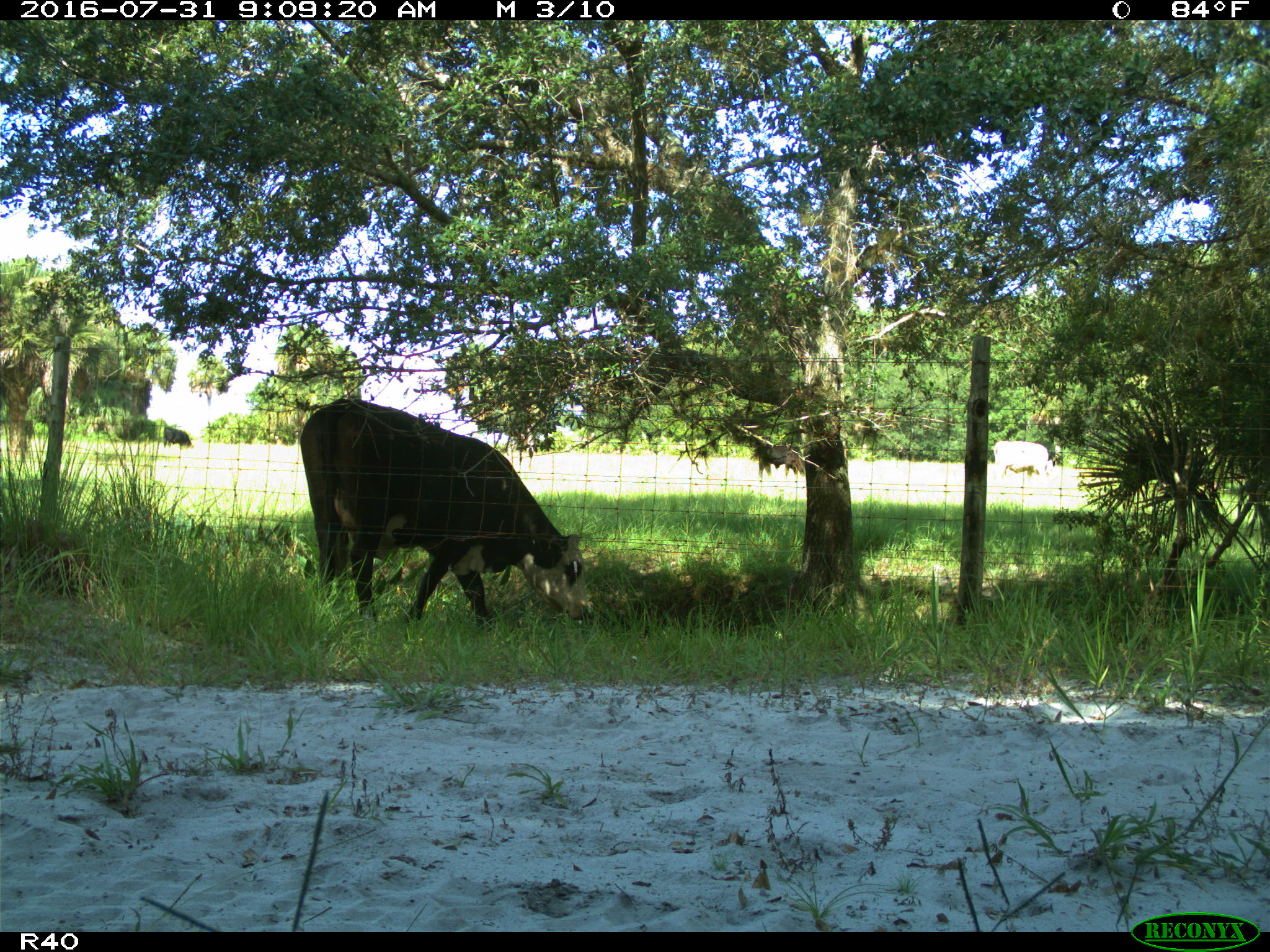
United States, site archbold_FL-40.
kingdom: Animalia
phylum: Chordata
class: Mammalia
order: Artiodactyla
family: Bovidae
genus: Bos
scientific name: Bos taurus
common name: domestic cow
Bos taurus (domestic cow).